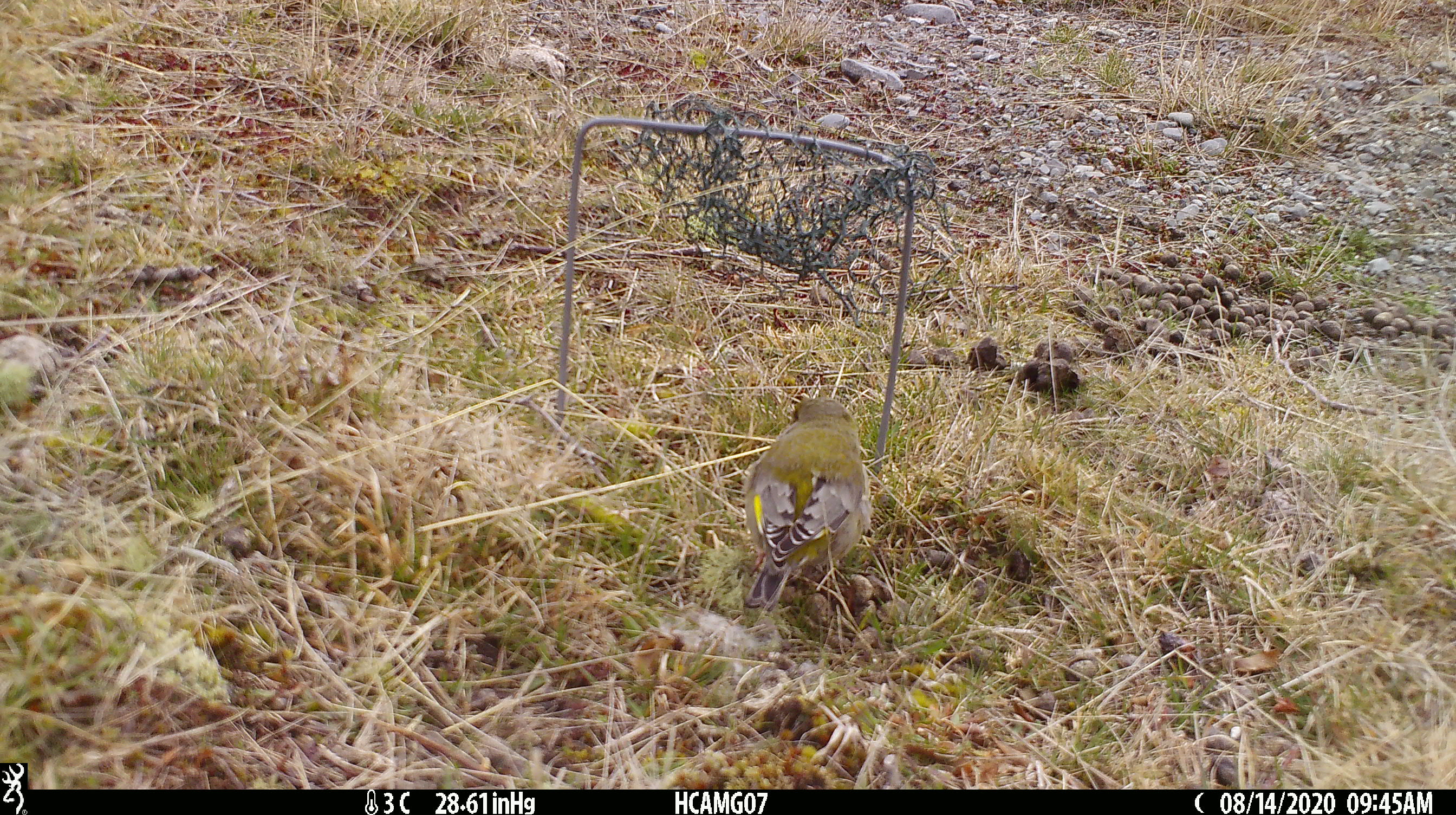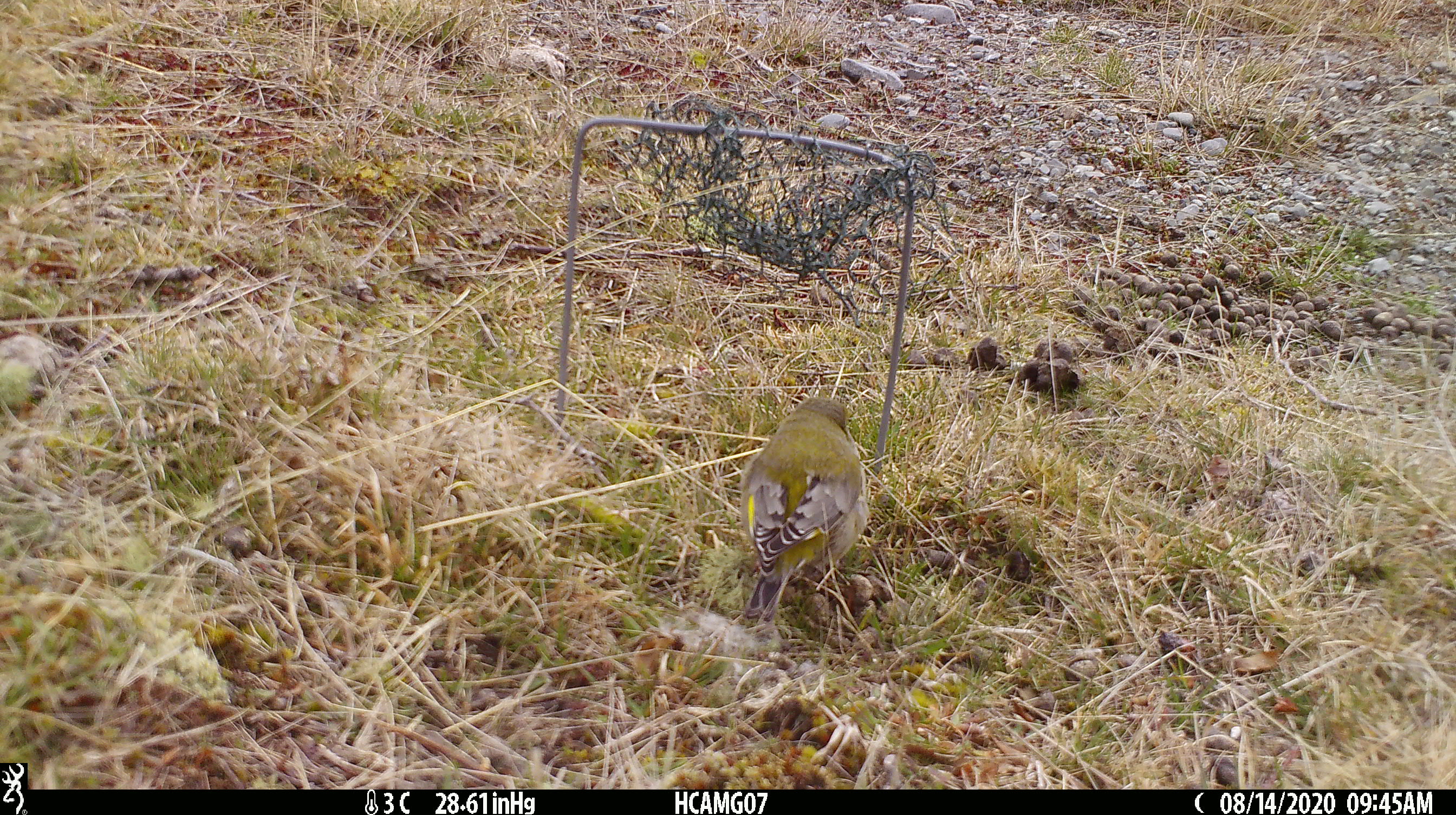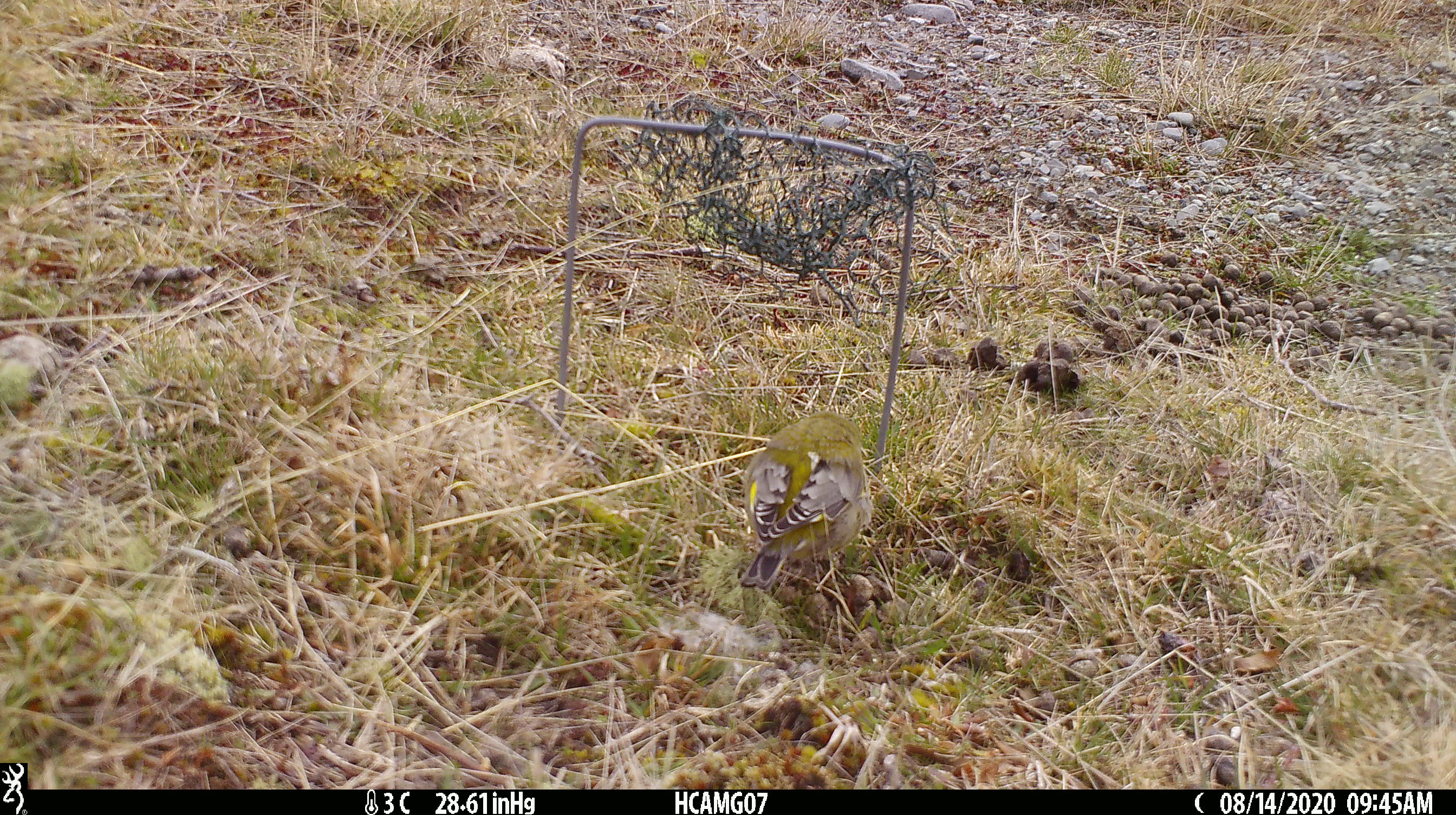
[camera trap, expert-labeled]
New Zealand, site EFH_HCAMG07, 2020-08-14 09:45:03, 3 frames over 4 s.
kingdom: Animalia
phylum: Chordata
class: Aves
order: Passeriformes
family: Fringillidae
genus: Chloris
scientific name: Chloris chloris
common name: greenfinch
Greenfinch (Chloris chloris).